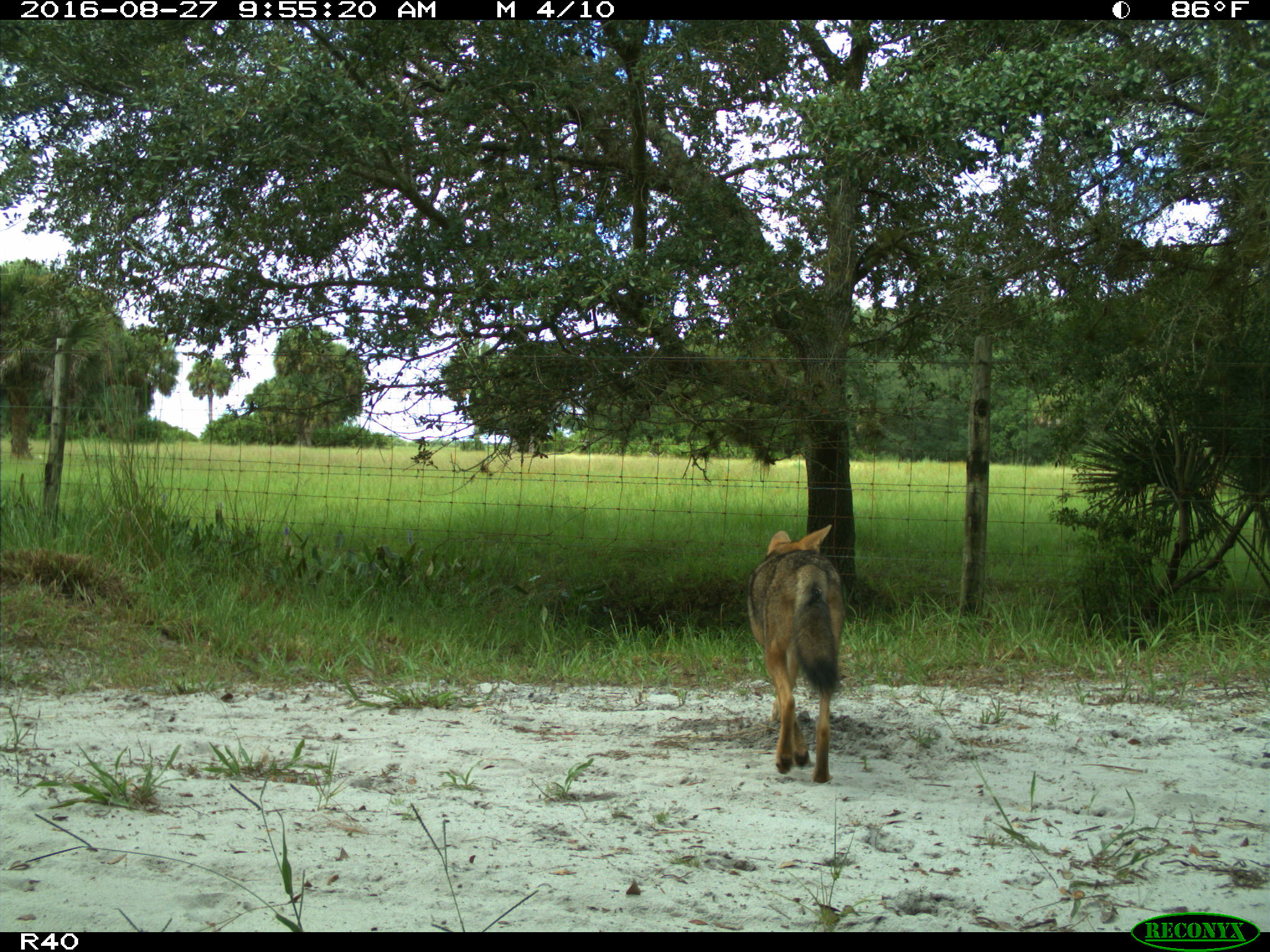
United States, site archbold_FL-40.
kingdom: Animalia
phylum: Chordata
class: Mammalia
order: Carnivora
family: Canidae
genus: Canis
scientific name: Canis latrans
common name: coyote